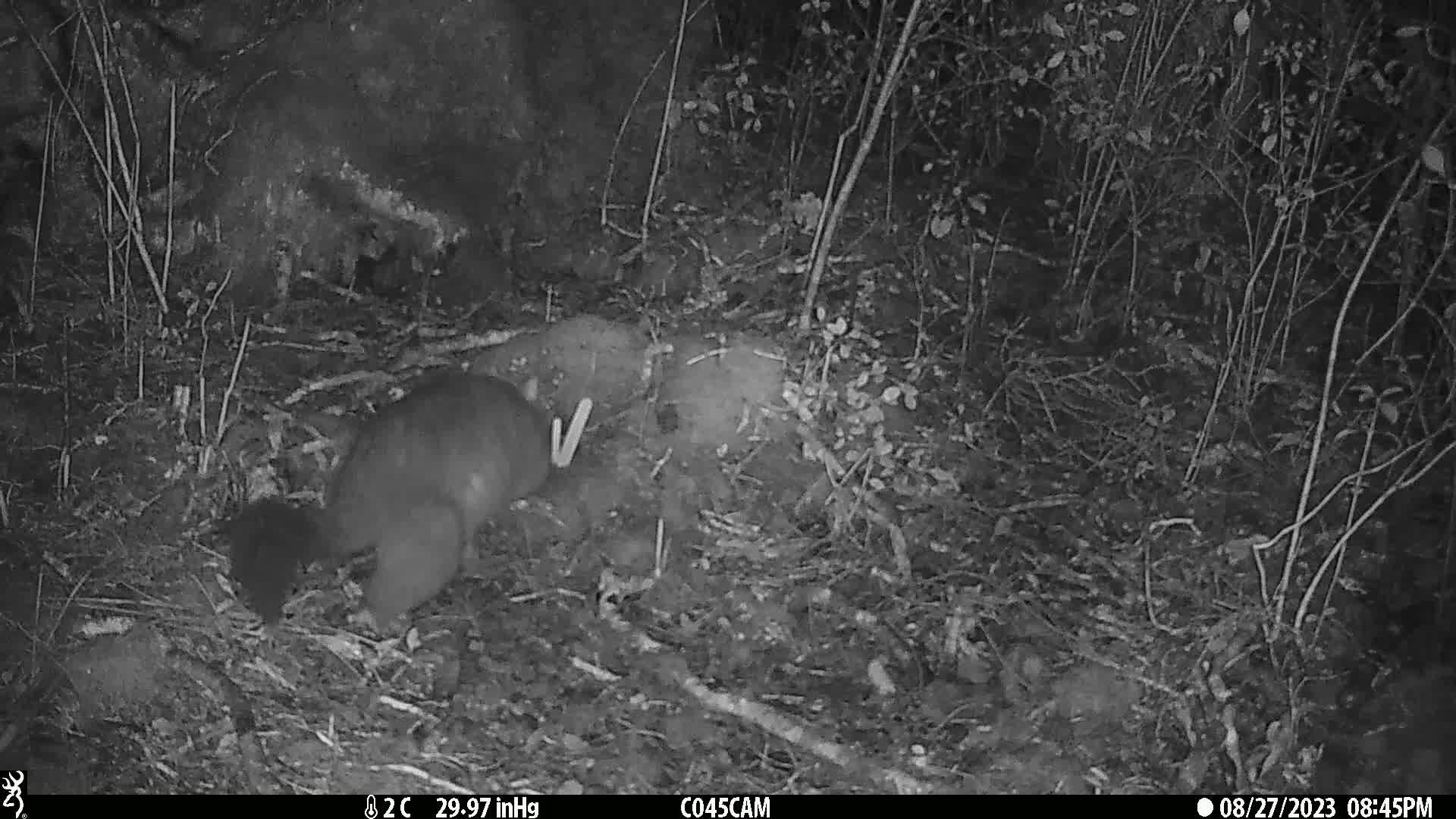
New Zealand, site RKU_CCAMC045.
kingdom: Animalia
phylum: Chordata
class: Mammalia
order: Diprotodontia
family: Phalangeridae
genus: Trichosurus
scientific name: Trichosurus vulpecula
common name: common brushtail possum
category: possum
Possum (common brushtail possum) (Trichosurus vulpecula).